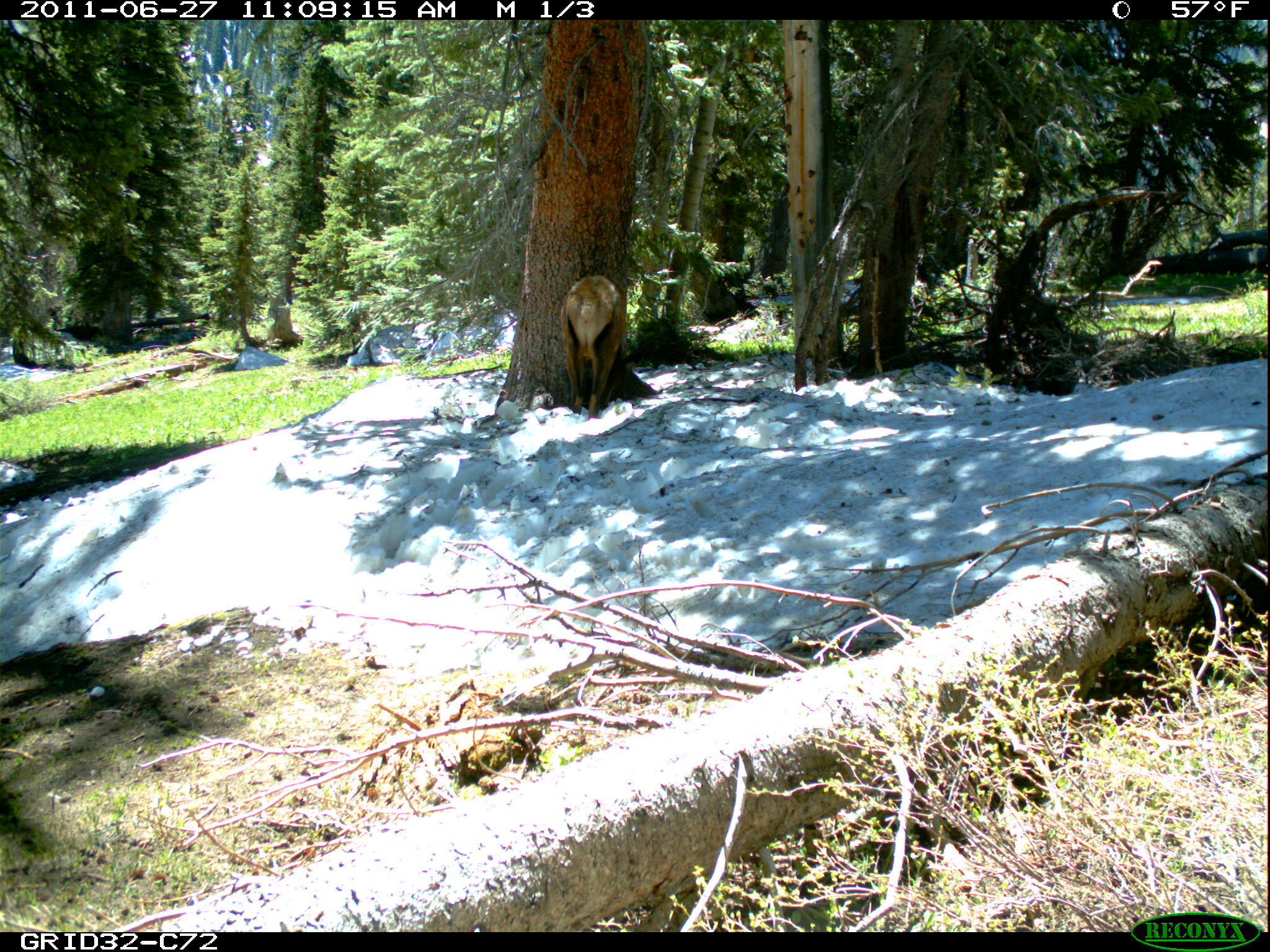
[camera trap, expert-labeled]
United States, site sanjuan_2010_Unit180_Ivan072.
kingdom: Animalia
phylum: Chordata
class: Mammalia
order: Artiodactyla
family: Cervidae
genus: Cervus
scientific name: Cervus elaphus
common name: red deer